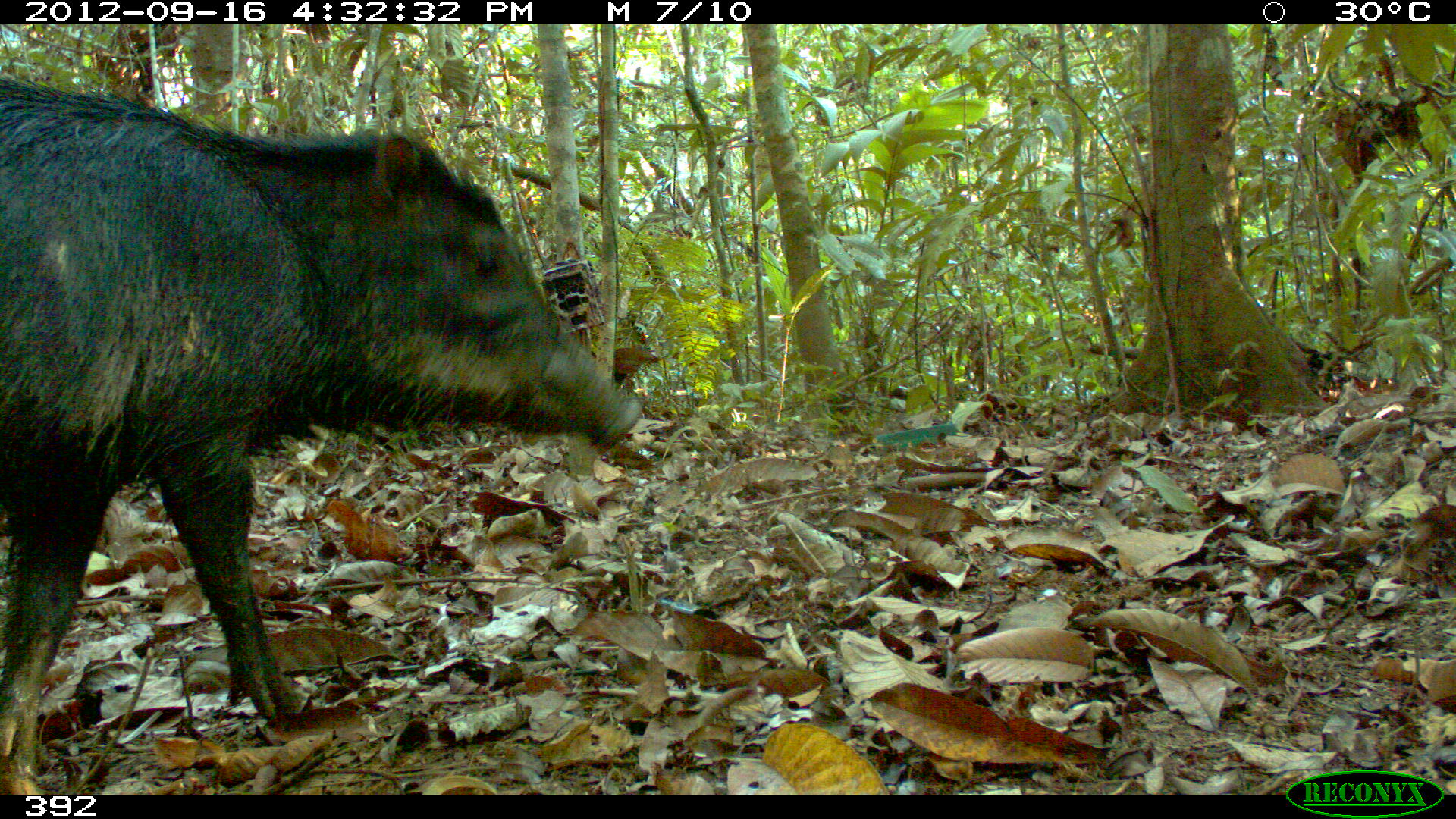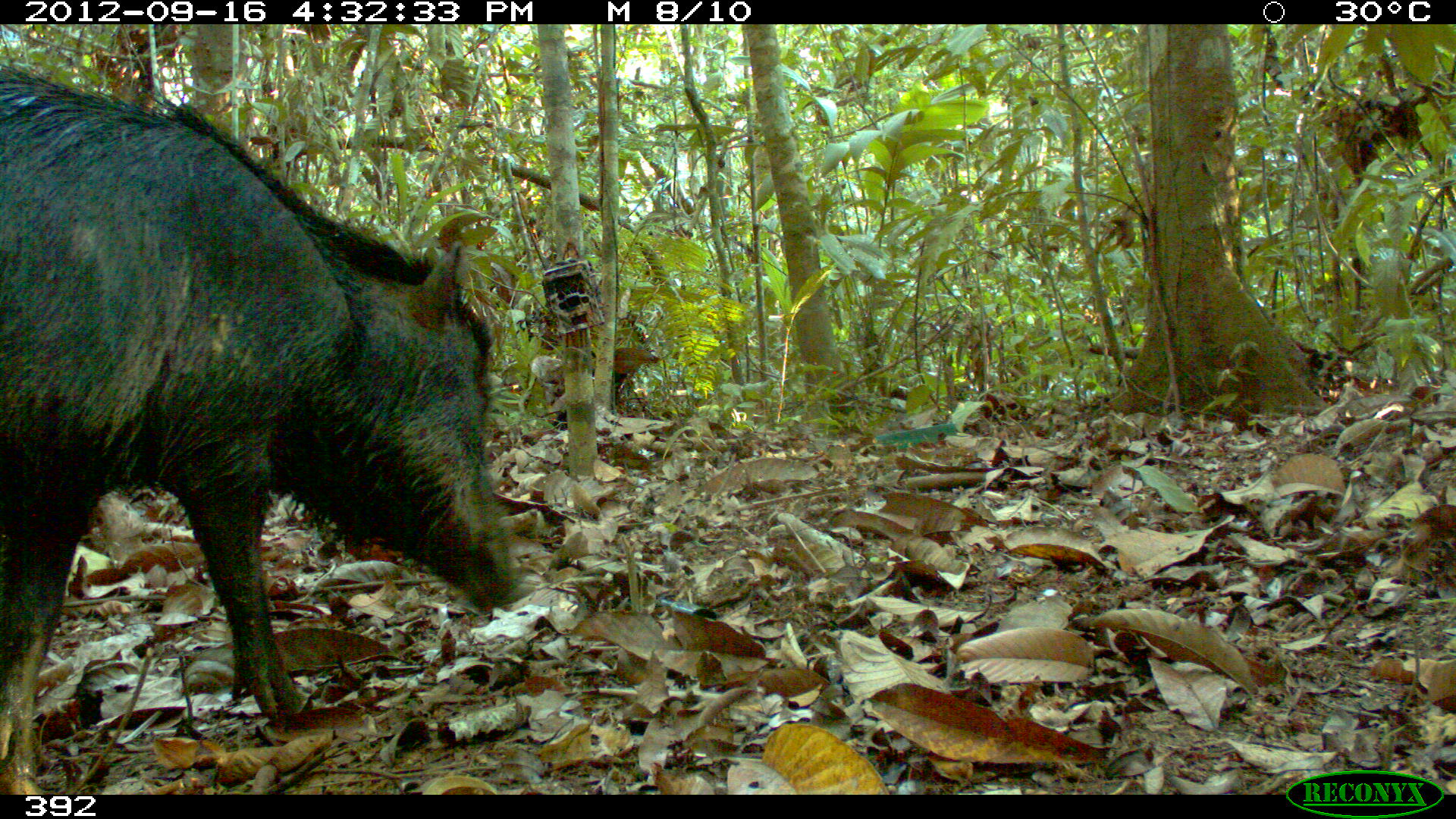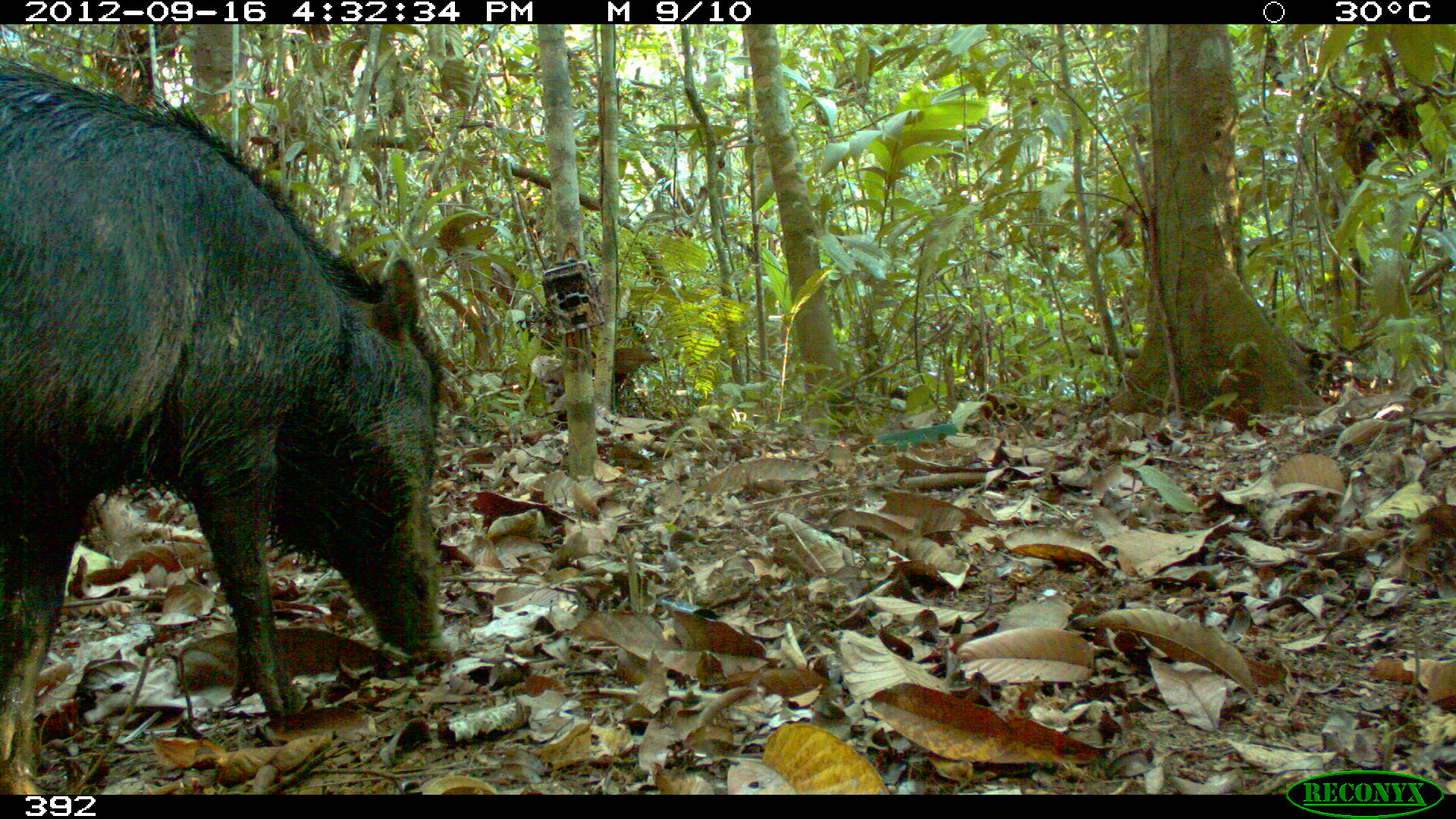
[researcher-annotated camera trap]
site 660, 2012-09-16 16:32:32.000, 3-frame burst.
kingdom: Animalia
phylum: Chordata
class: Mammalia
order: Artiodactyla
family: Tayassuidae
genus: Tayassu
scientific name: Tayassu pecari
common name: white-lipped peccary